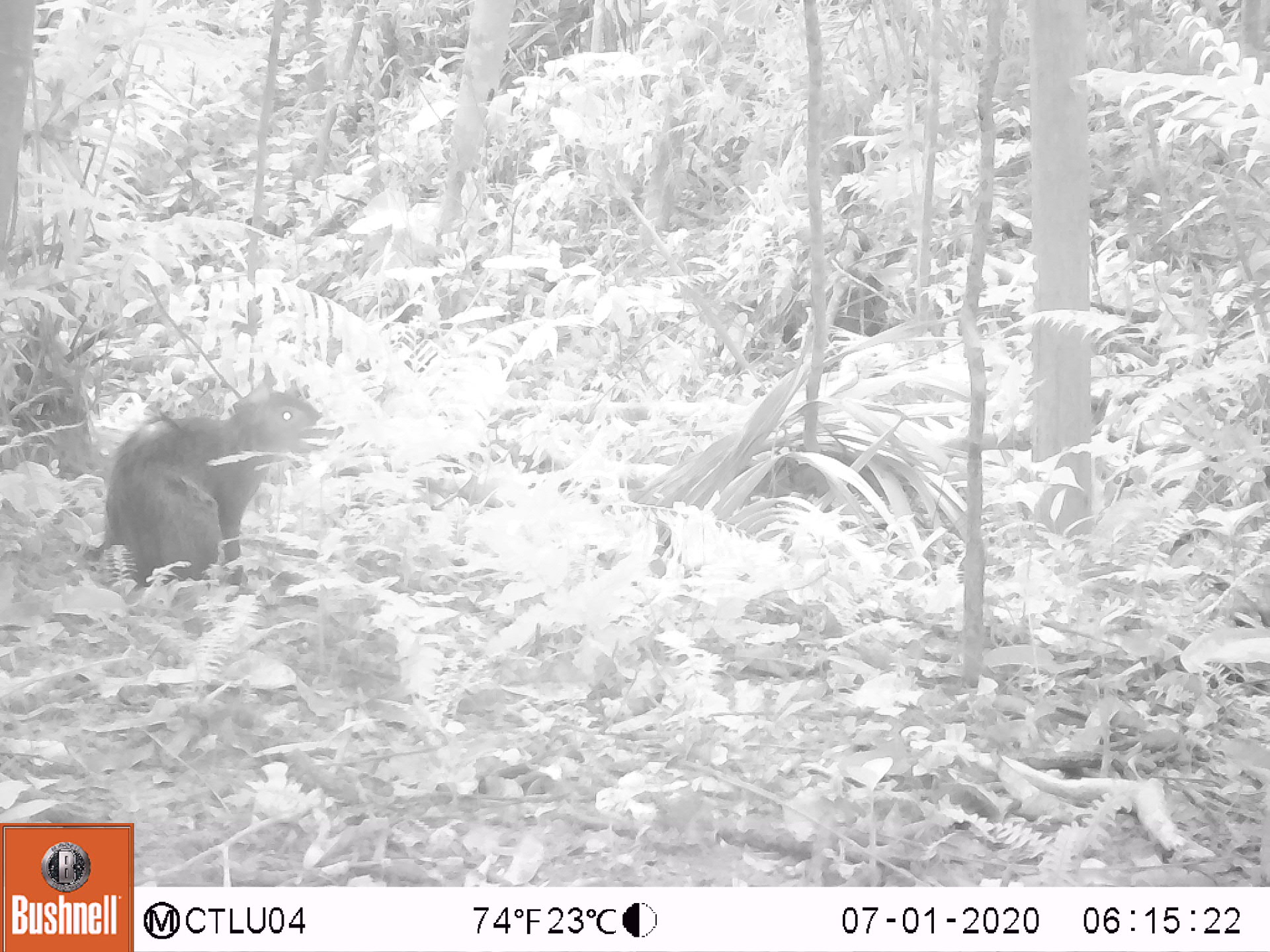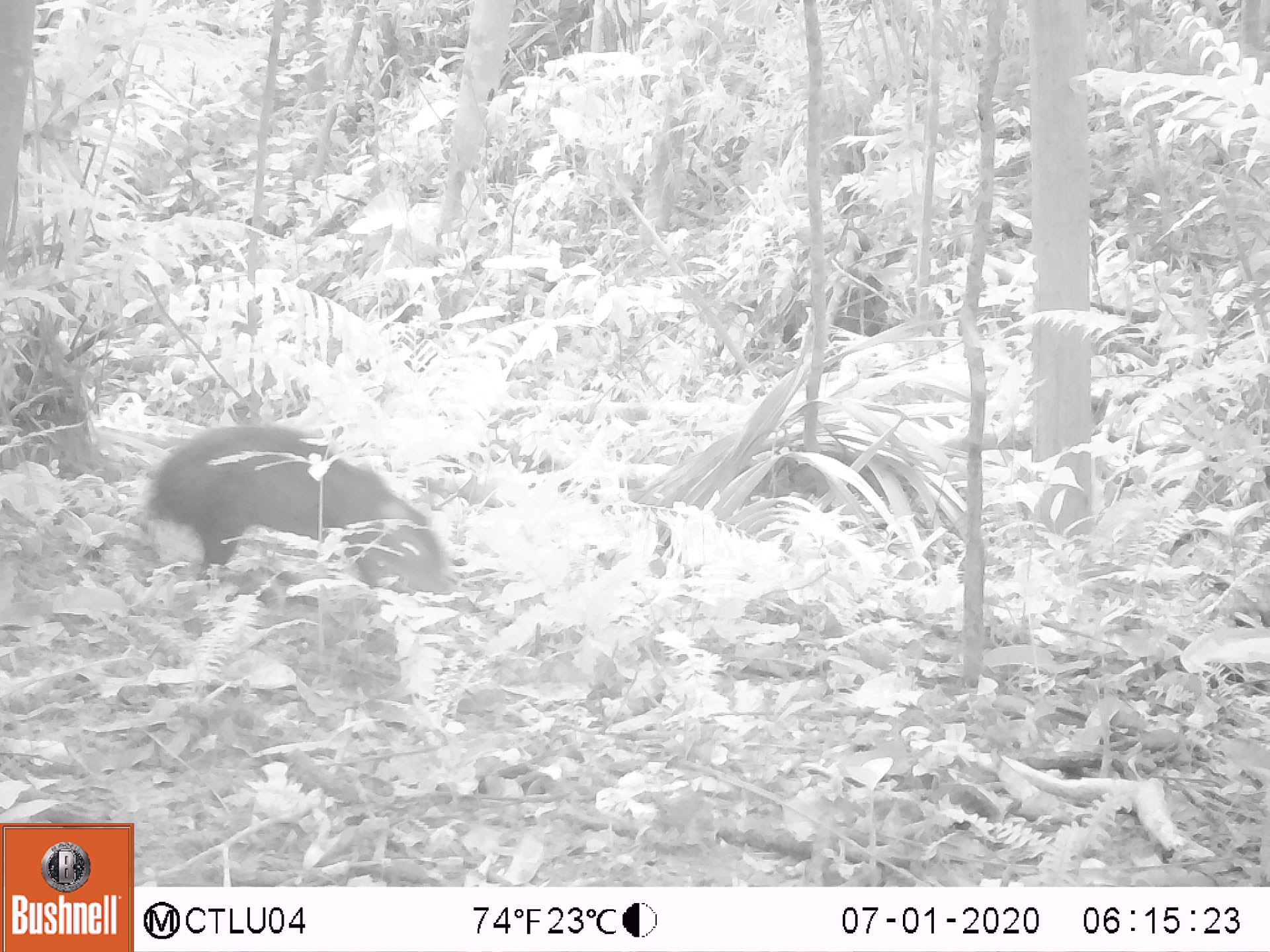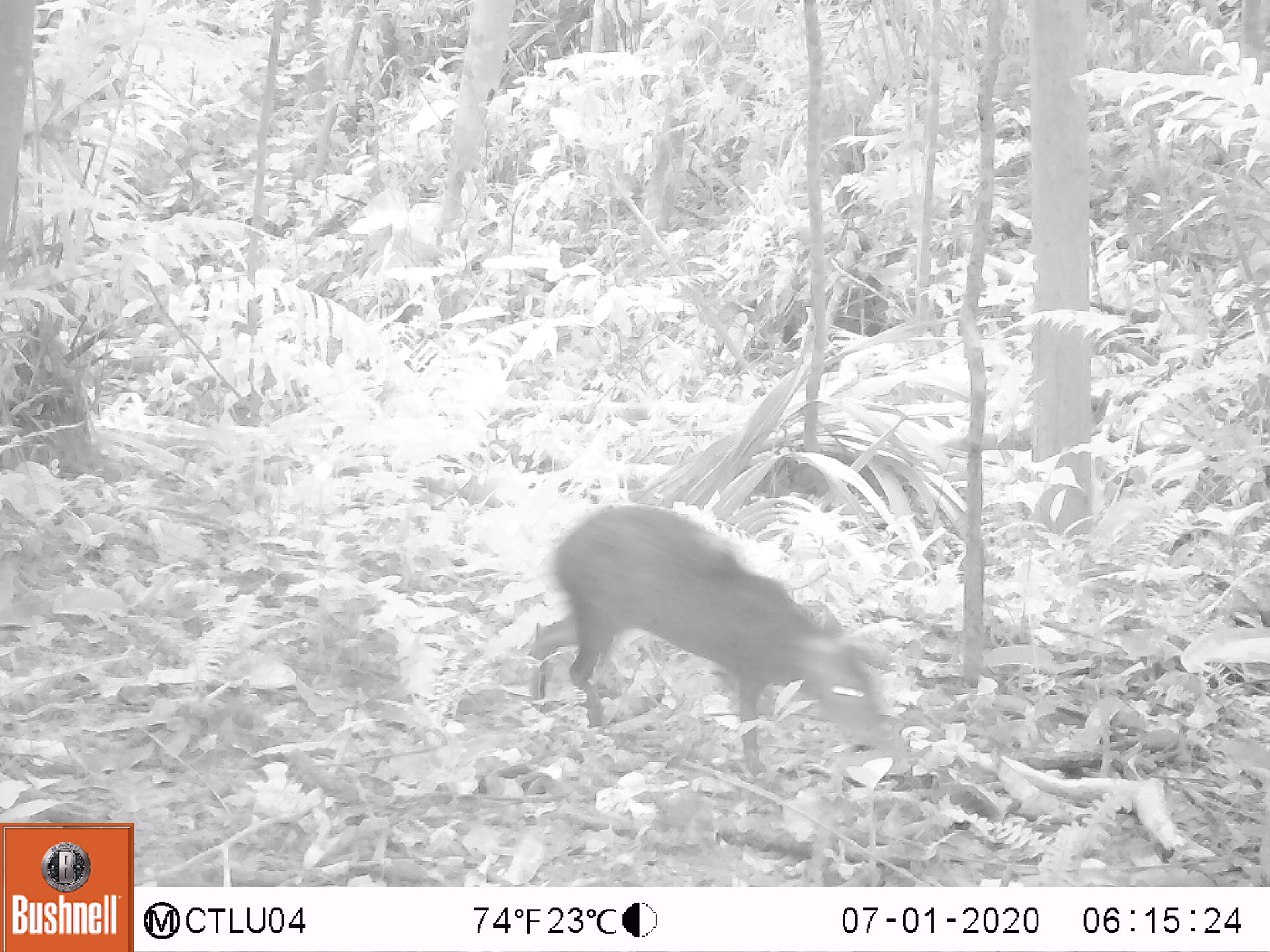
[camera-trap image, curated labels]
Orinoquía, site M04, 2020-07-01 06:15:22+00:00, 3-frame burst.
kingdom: Animalia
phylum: Chordata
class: Mammalia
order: Rodentia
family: Dasyproctidae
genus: Dasyprocta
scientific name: Dasyprocta fuliginosa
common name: black agouti